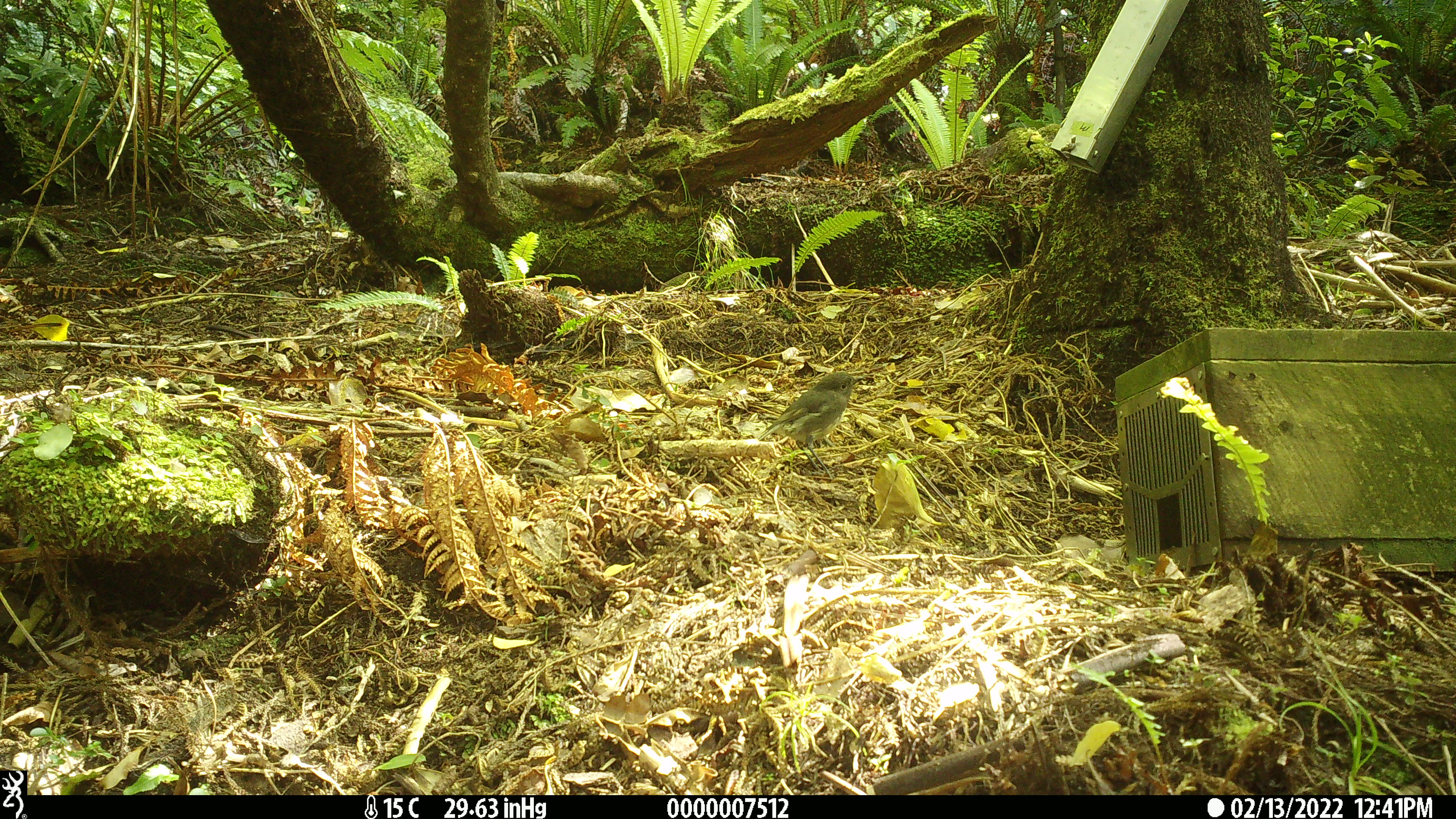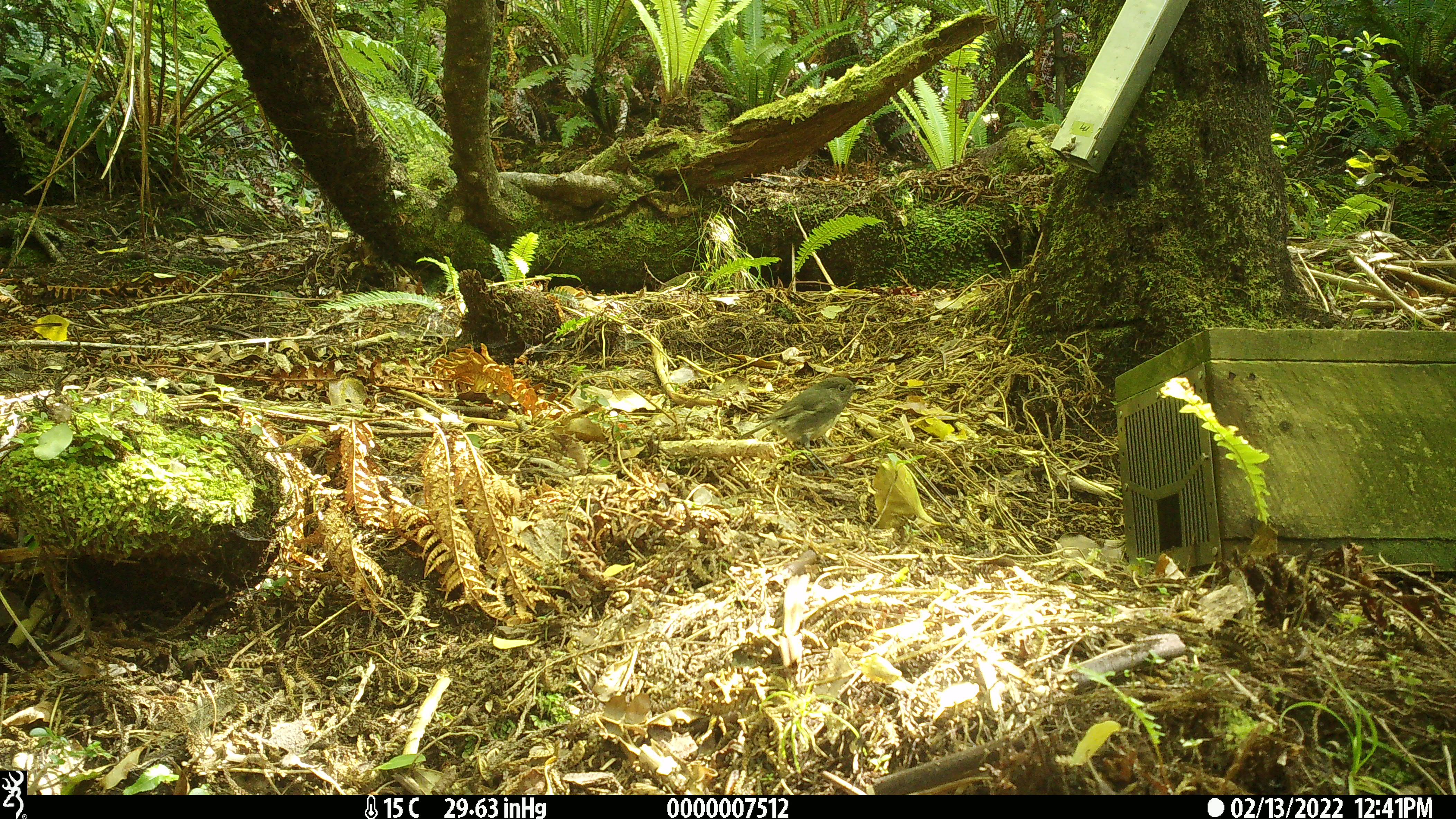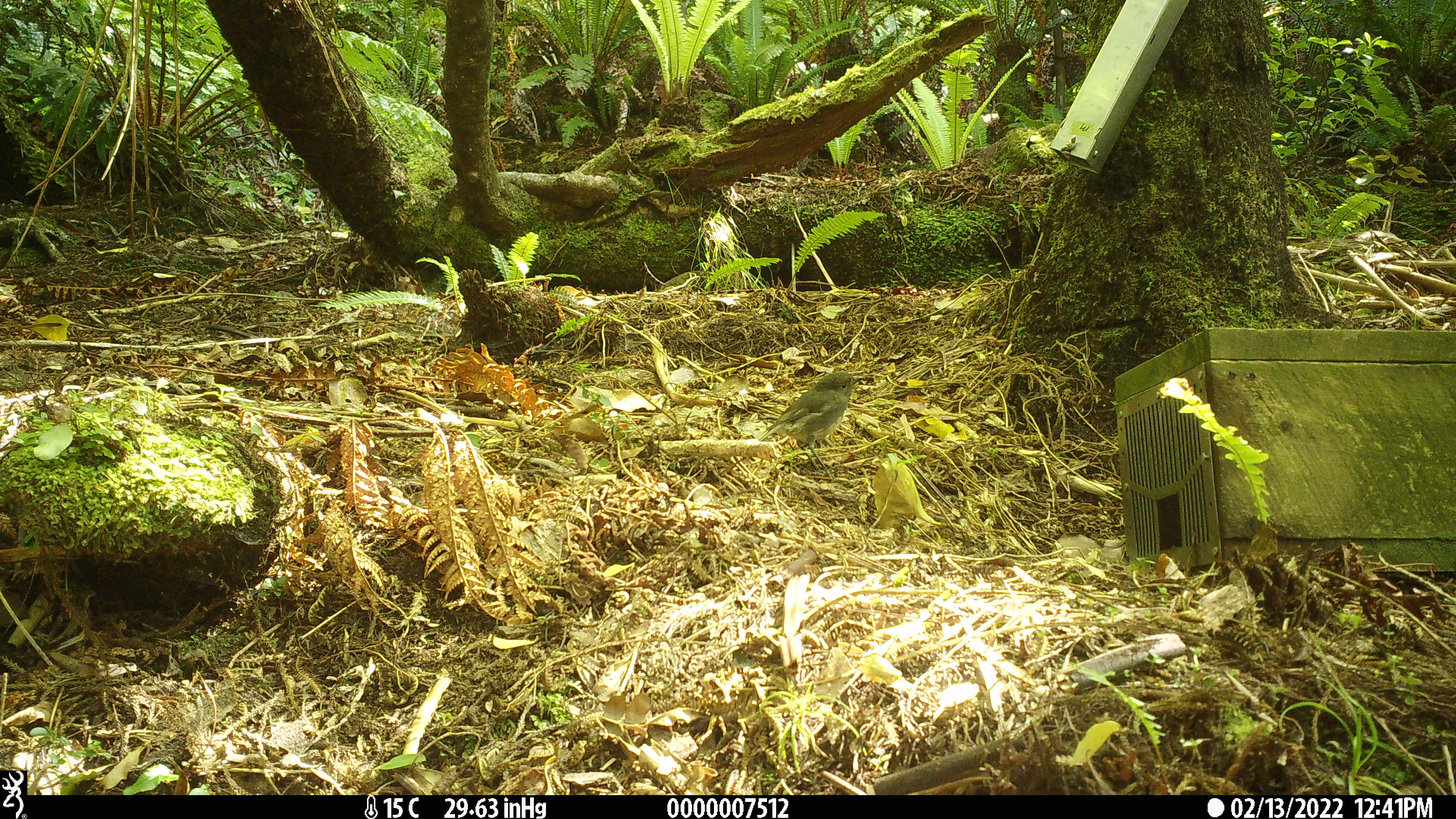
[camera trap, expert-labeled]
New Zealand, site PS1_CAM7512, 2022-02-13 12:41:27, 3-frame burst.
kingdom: Animalia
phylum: Chordata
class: Aves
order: Passeriformes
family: Petroicidae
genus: Petroica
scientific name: Petroica australis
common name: new zealand robin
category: robin